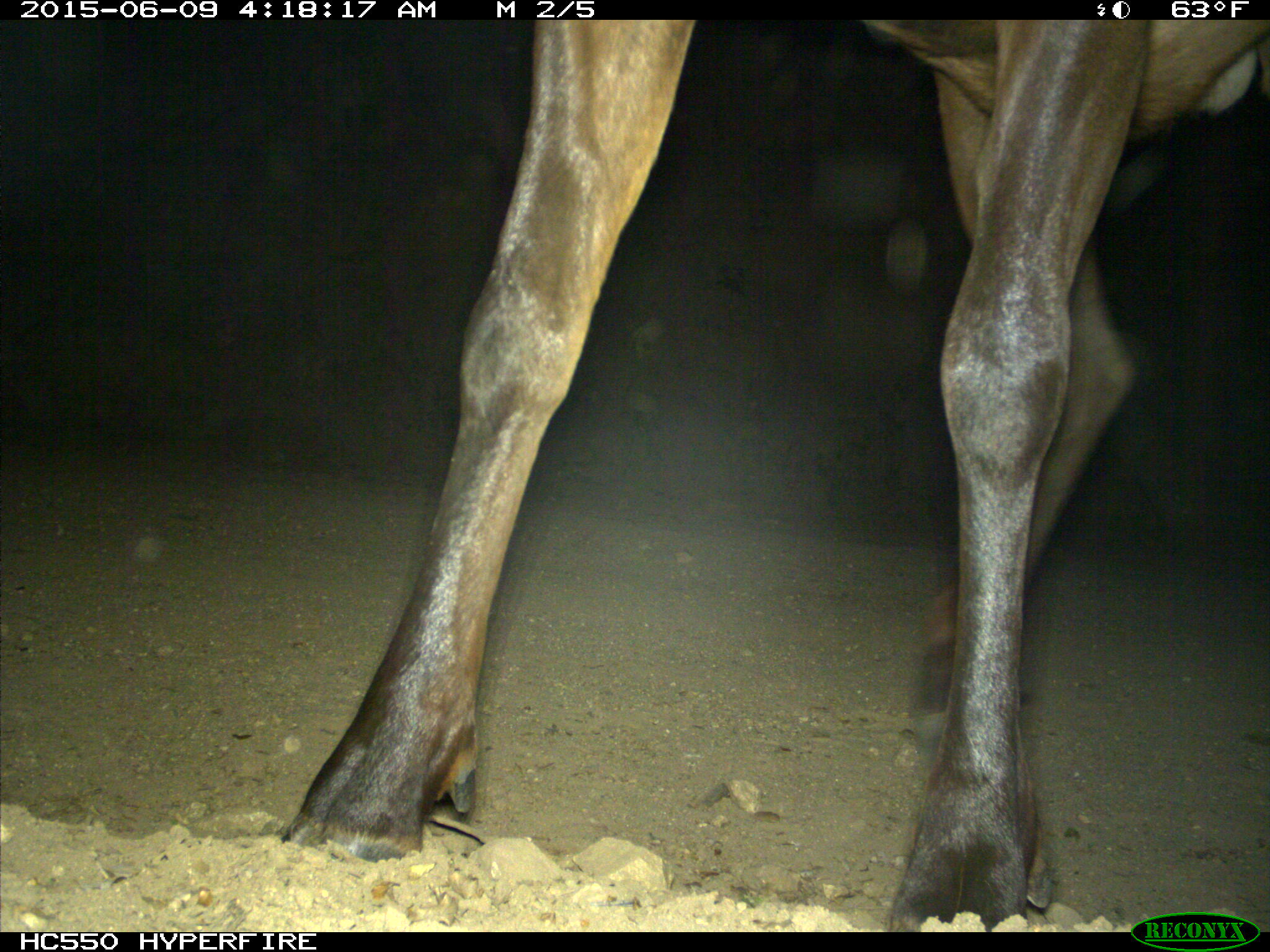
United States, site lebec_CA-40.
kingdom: Animalia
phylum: Chordata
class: Mammalia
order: Artiodactyla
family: Cervidae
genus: Cervus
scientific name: Cervus canadensis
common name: elk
Cervus canadensis (elk).